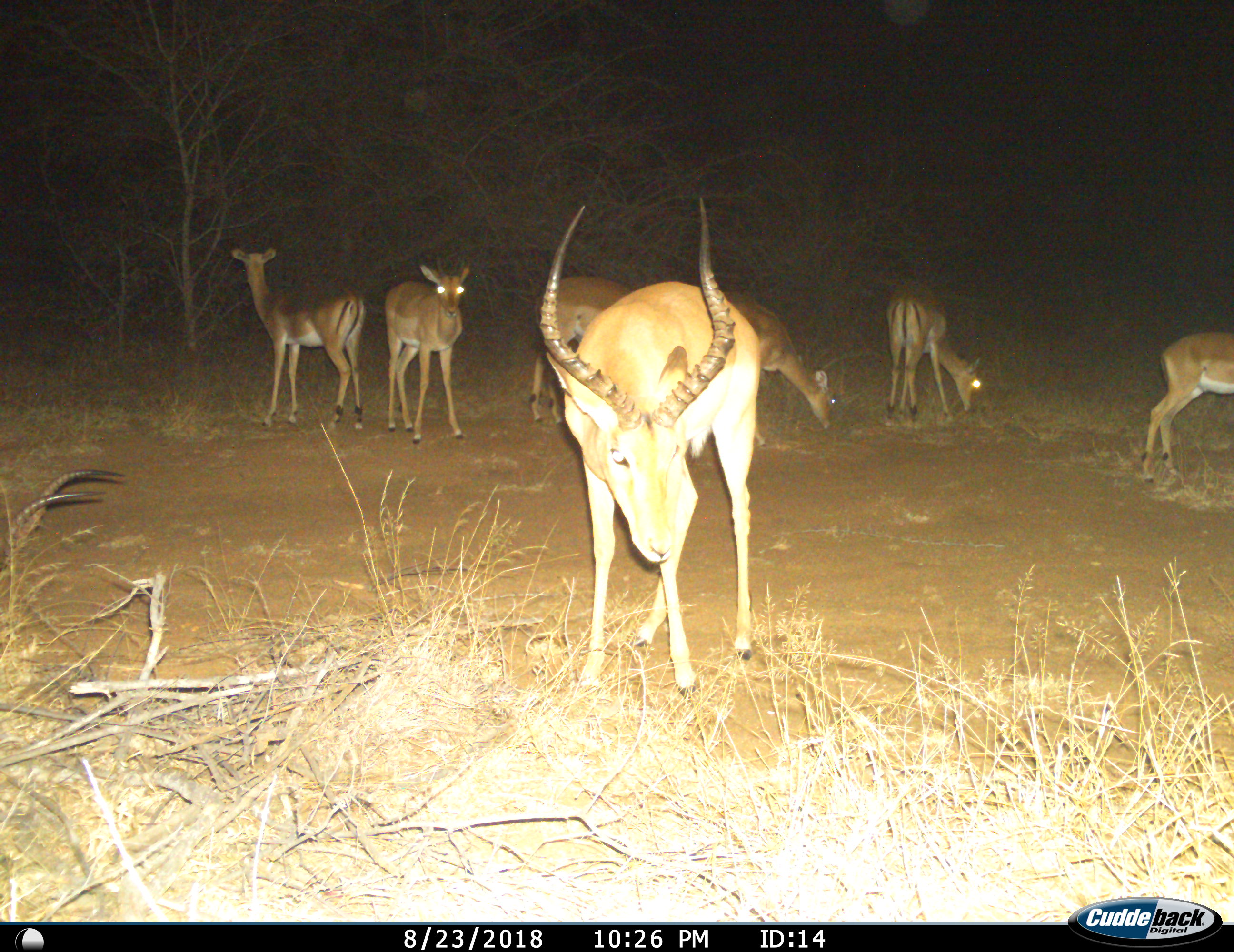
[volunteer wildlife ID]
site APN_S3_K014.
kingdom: Animalia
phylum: Chordata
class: Mammalia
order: Artiodactyla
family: Bovidae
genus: Aepyceros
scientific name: Aepyceros melampus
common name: impala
Impala (Aepyceros melampus), count 7. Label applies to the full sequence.